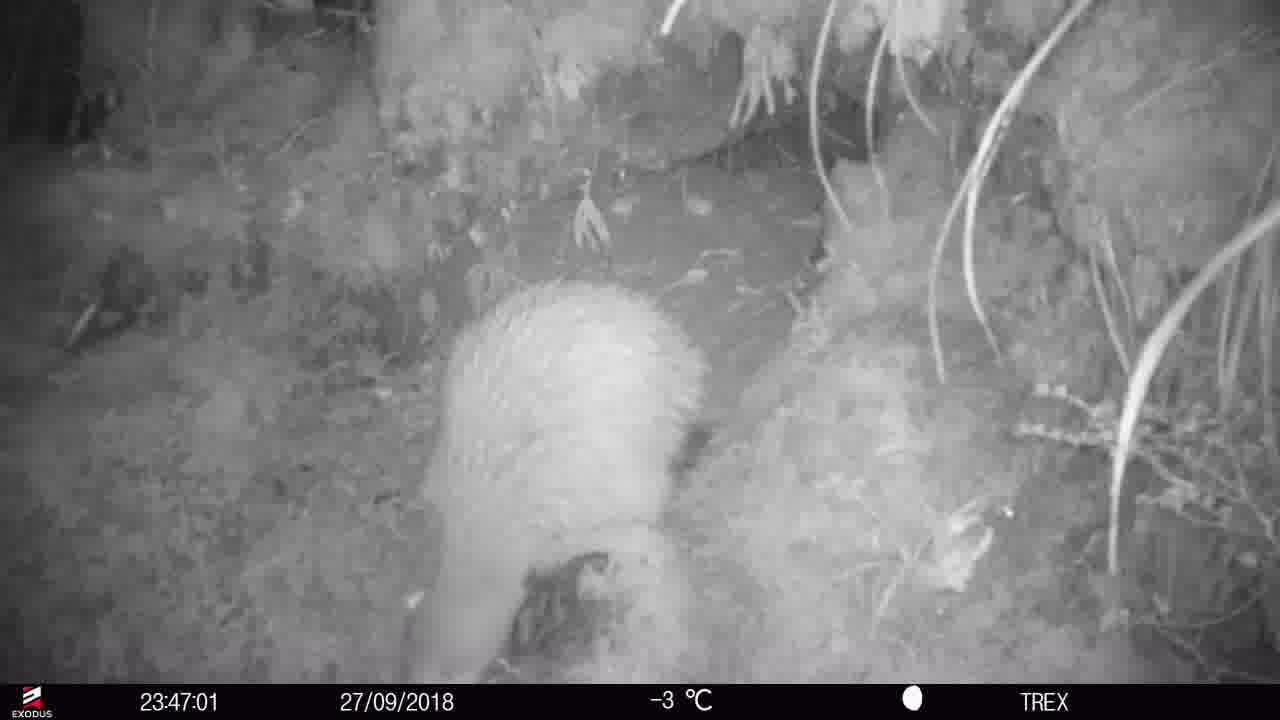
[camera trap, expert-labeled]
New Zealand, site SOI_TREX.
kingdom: Animalia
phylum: Chordata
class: Aves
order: Apterygiformes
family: Apterygidae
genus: Apteryx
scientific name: Apteryx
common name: kiwi